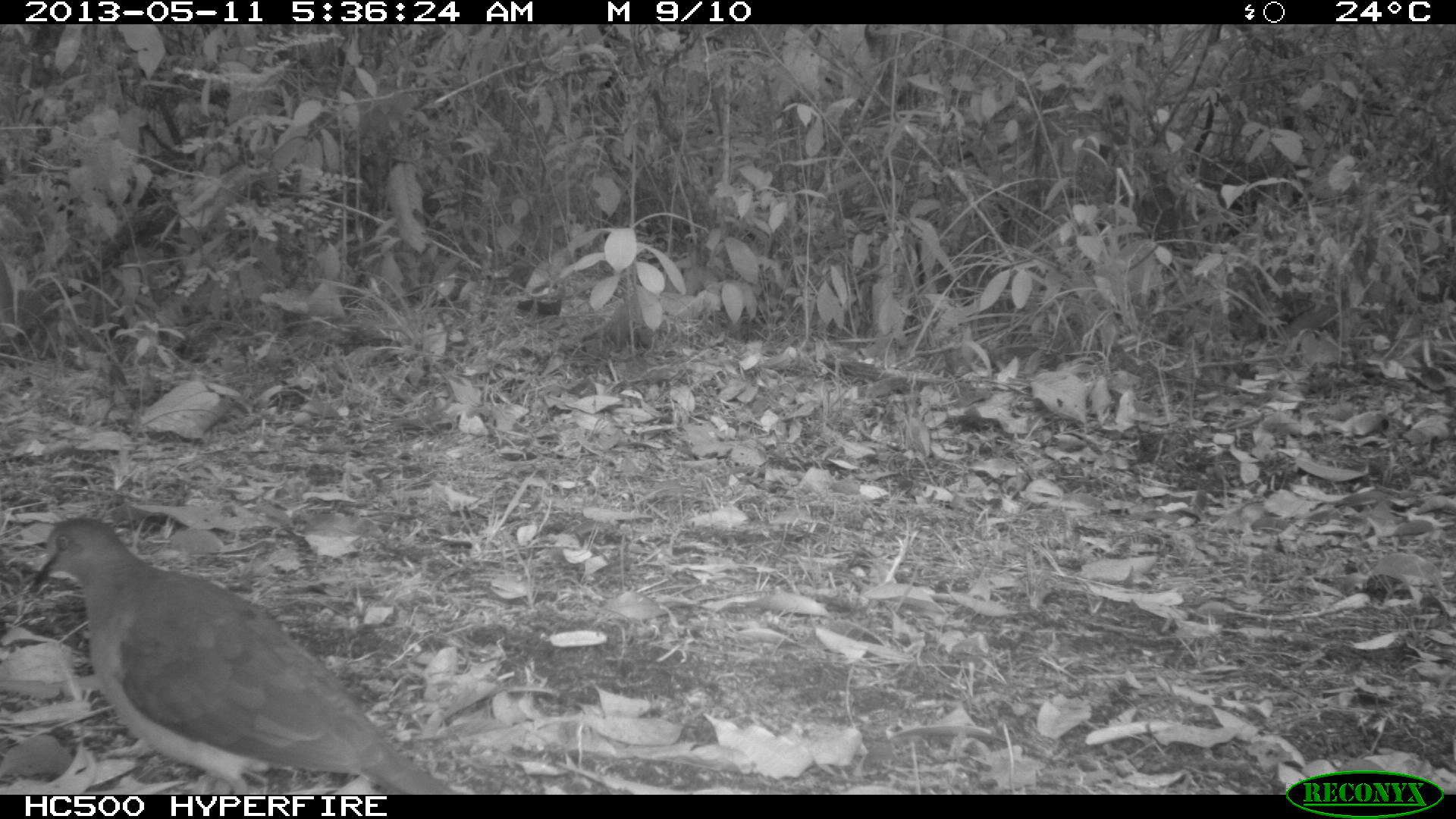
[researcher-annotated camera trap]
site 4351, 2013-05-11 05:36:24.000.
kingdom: Animalia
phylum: Chordata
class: Aves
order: Columbiformes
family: Columbidae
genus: Leptotila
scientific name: Leptotila plumbeiceps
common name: gray-headed dove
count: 1